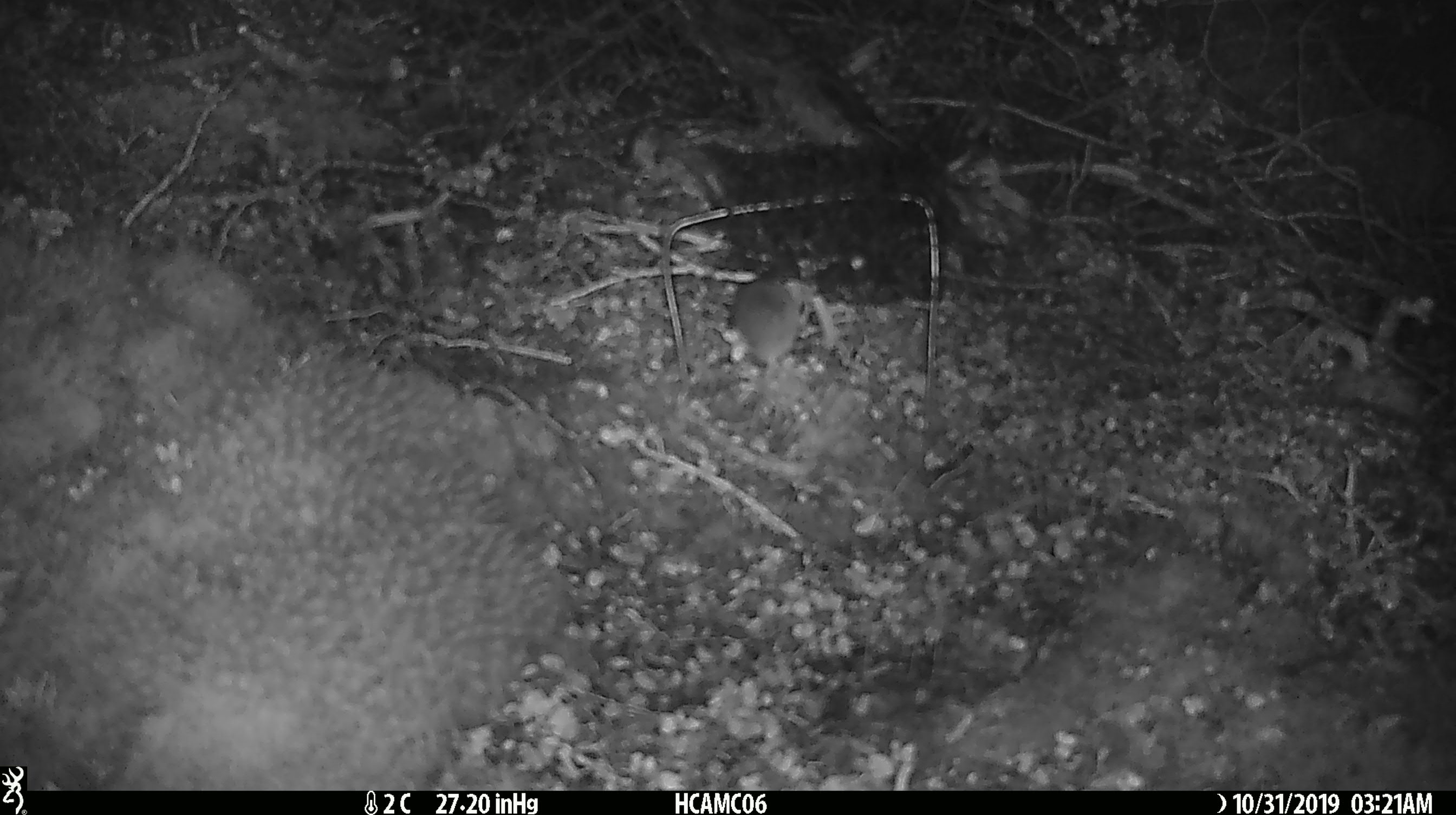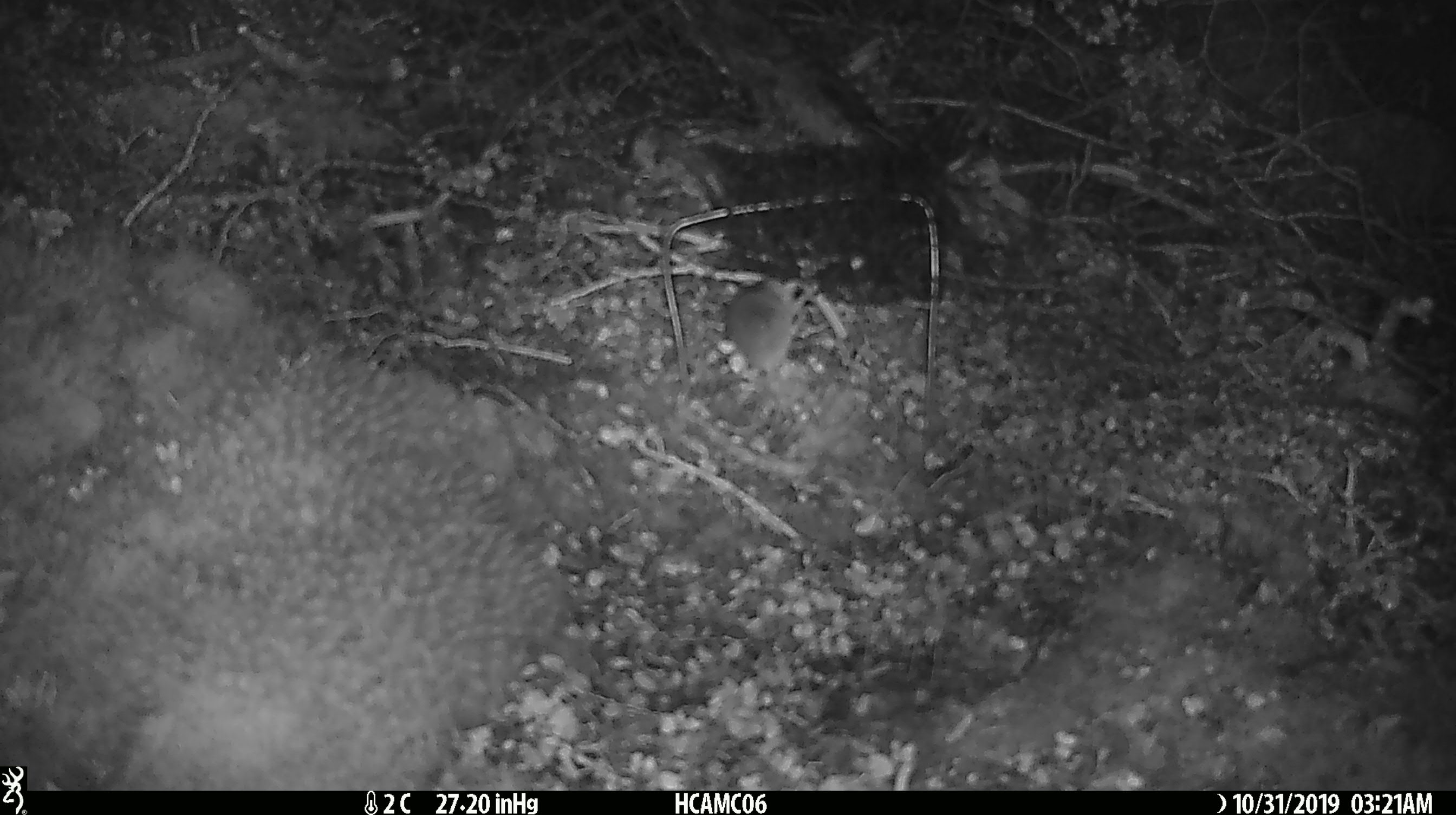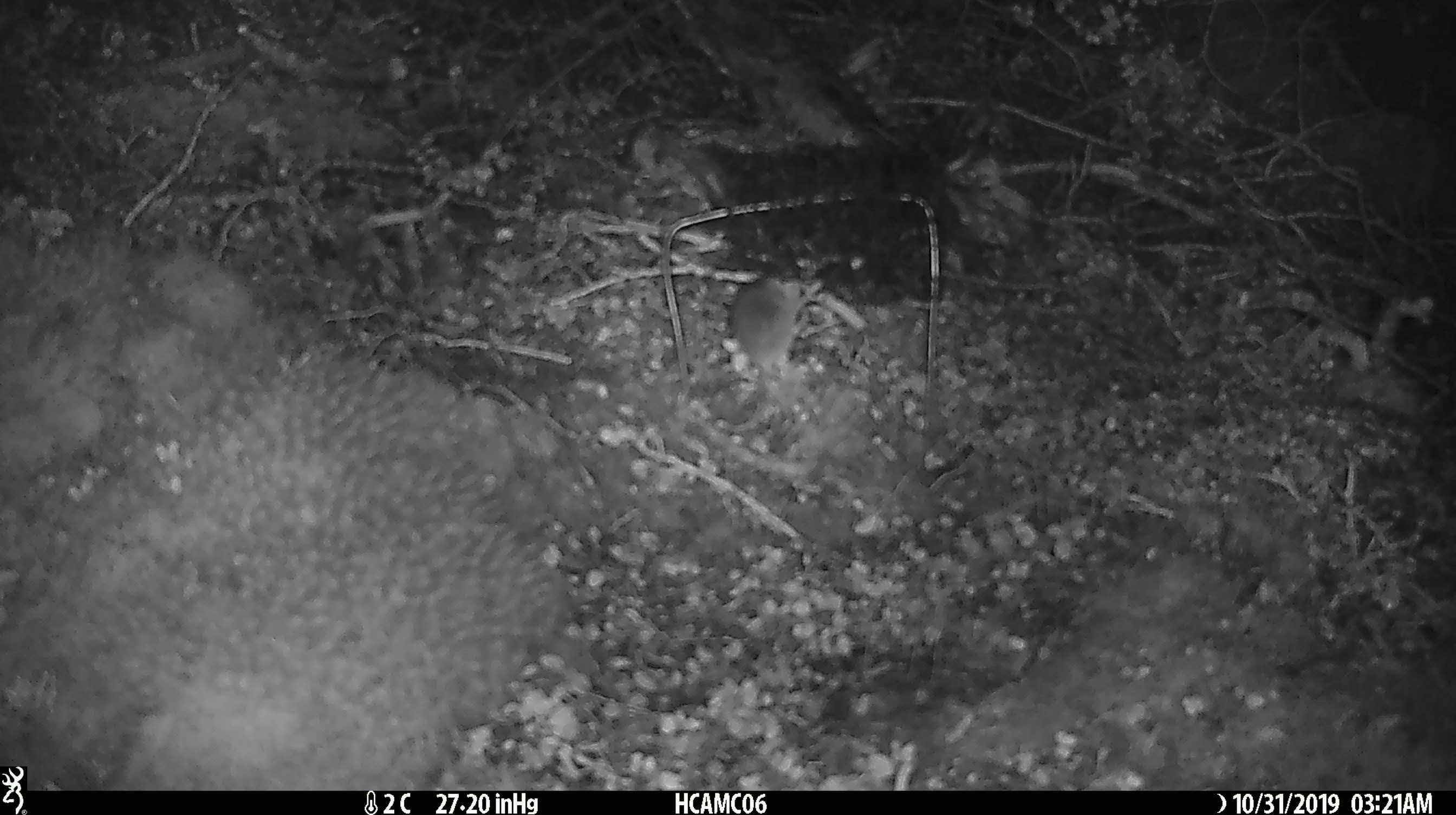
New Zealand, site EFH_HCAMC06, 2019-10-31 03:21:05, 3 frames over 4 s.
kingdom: Animalia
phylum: Chordata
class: Mammalia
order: Rodentia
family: Muridae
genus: Mus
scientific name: Mus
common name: mouse